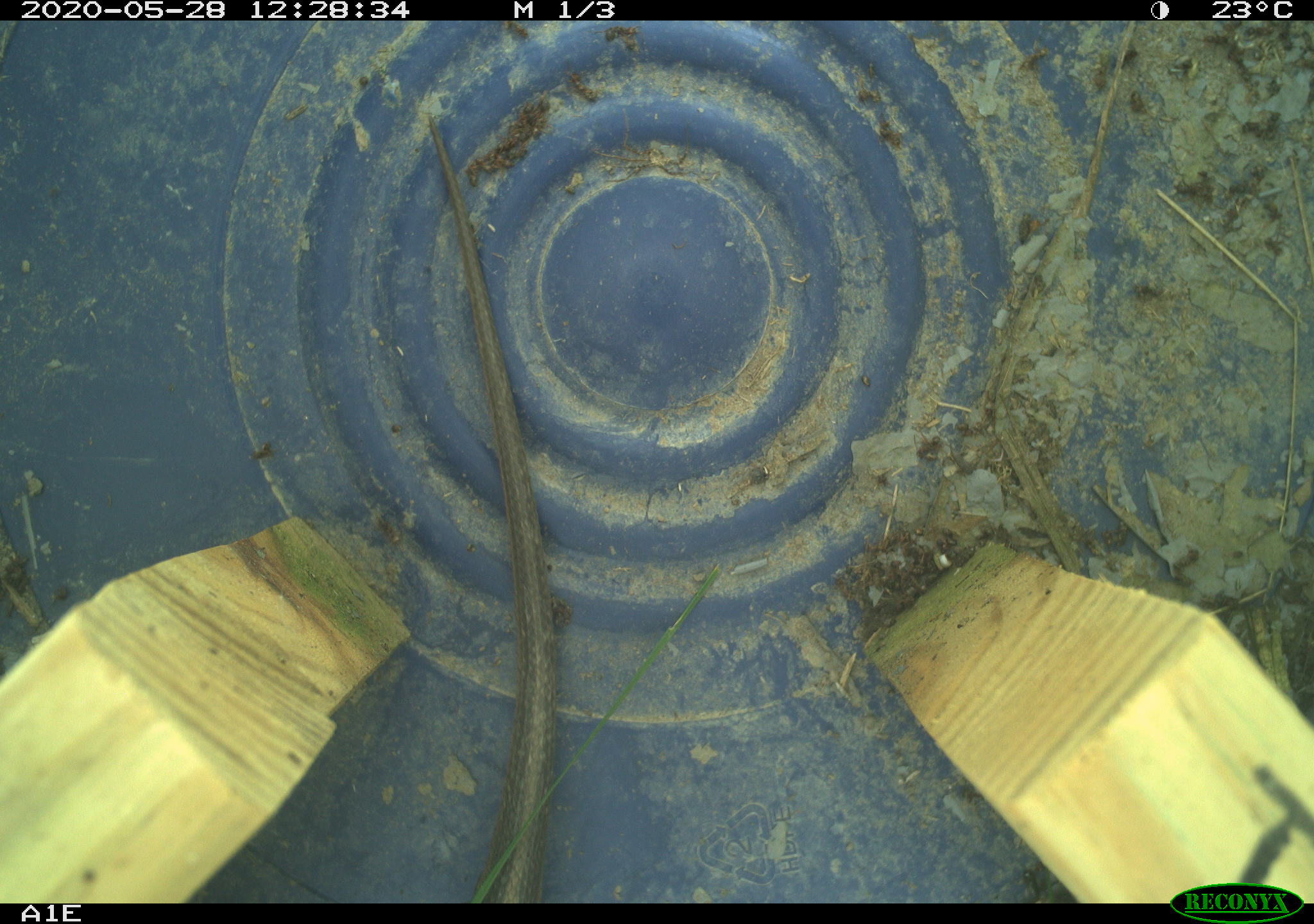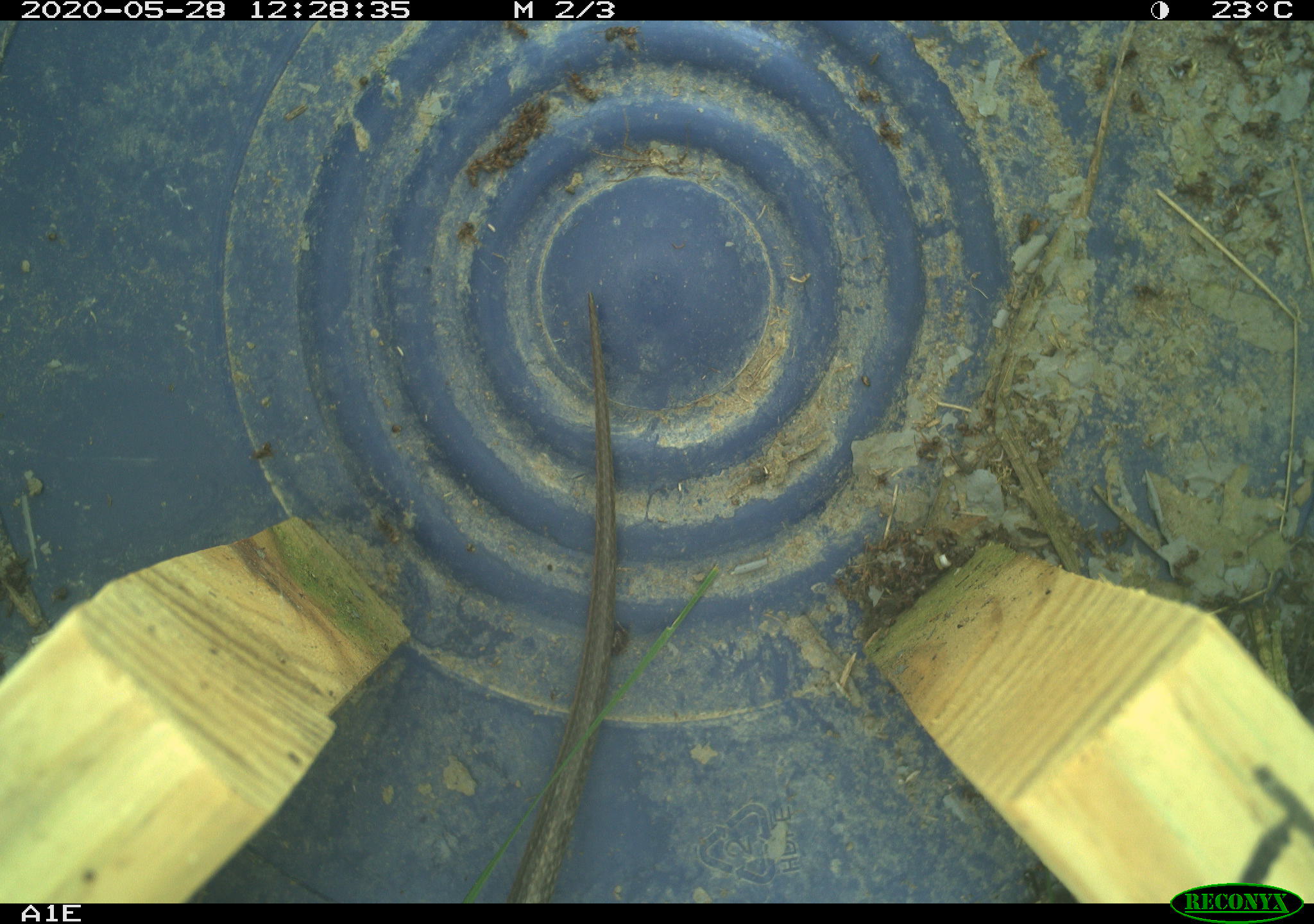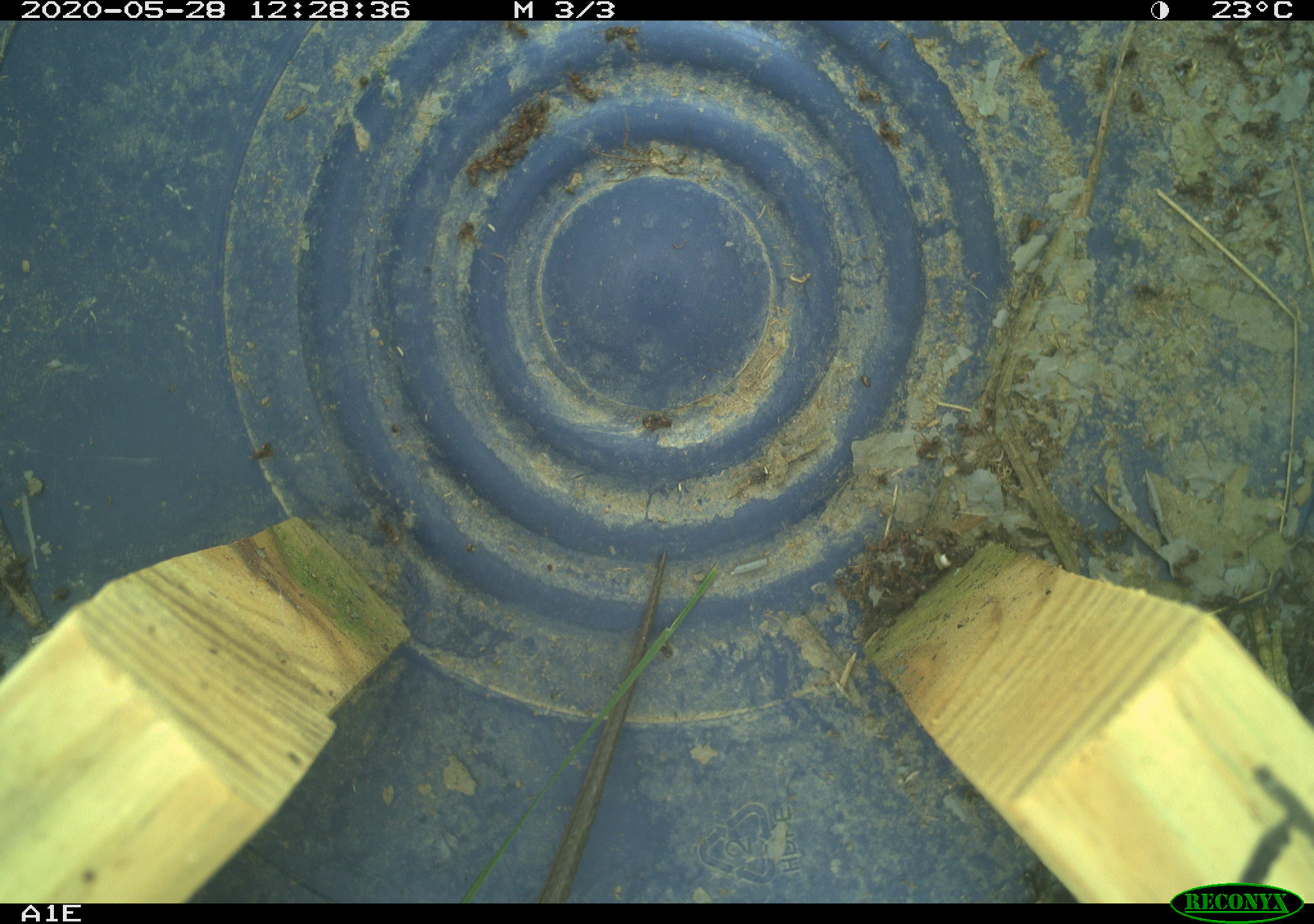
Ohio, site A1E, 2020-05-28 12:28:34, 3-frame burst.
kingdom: Animalia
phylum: Chordata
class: Reptilia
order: Squamata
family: Colubridae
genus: Thamnophis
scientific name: Thamnophis sirtalis sirtalis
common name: eastern gartersnake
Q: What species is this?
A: Eastern gartersnake (Thamnophis sirtalis sirtalis).